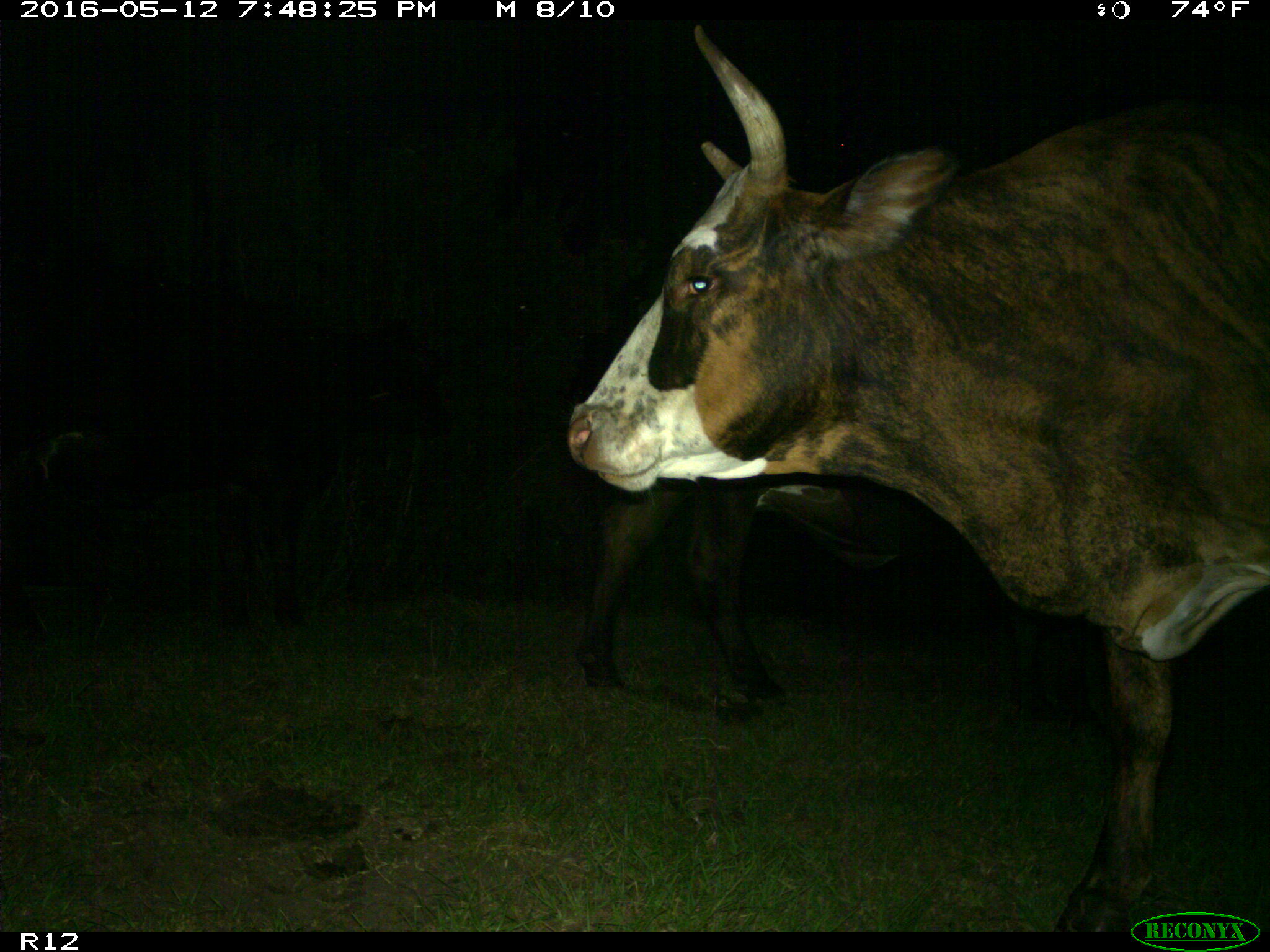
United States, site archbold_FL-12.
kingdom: Animalia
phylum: Chordata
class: Mammalia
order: Artiodactyla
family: Bovidae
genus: Bos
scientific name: Bos taurus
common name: domestic cow